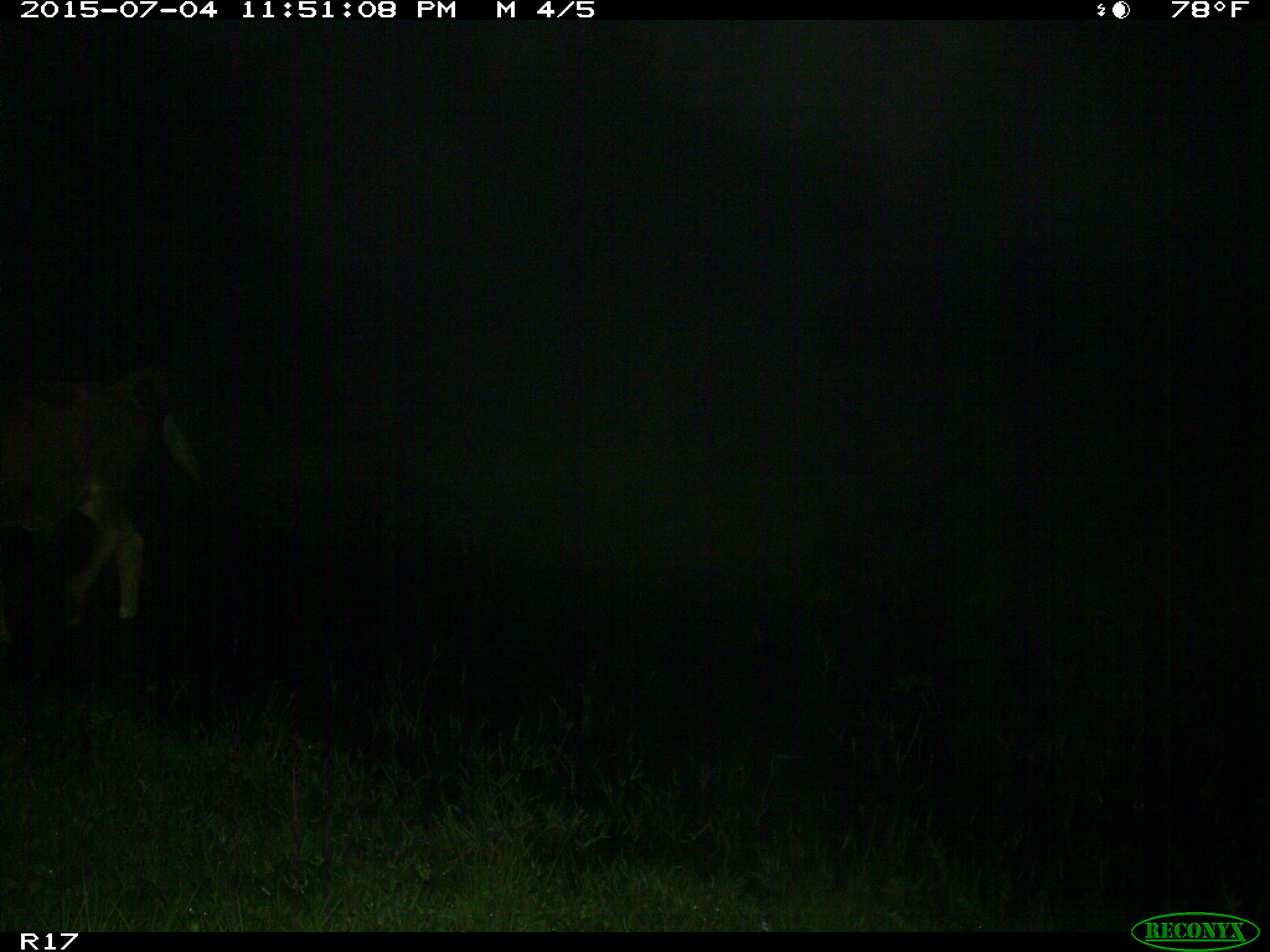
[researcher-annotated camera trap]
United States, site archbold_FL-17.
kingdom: Animalia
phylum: Chordata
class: Mammalia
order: Artiodactyla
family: Bovidae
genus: Bos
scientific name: Bos taurus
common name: domestic cow